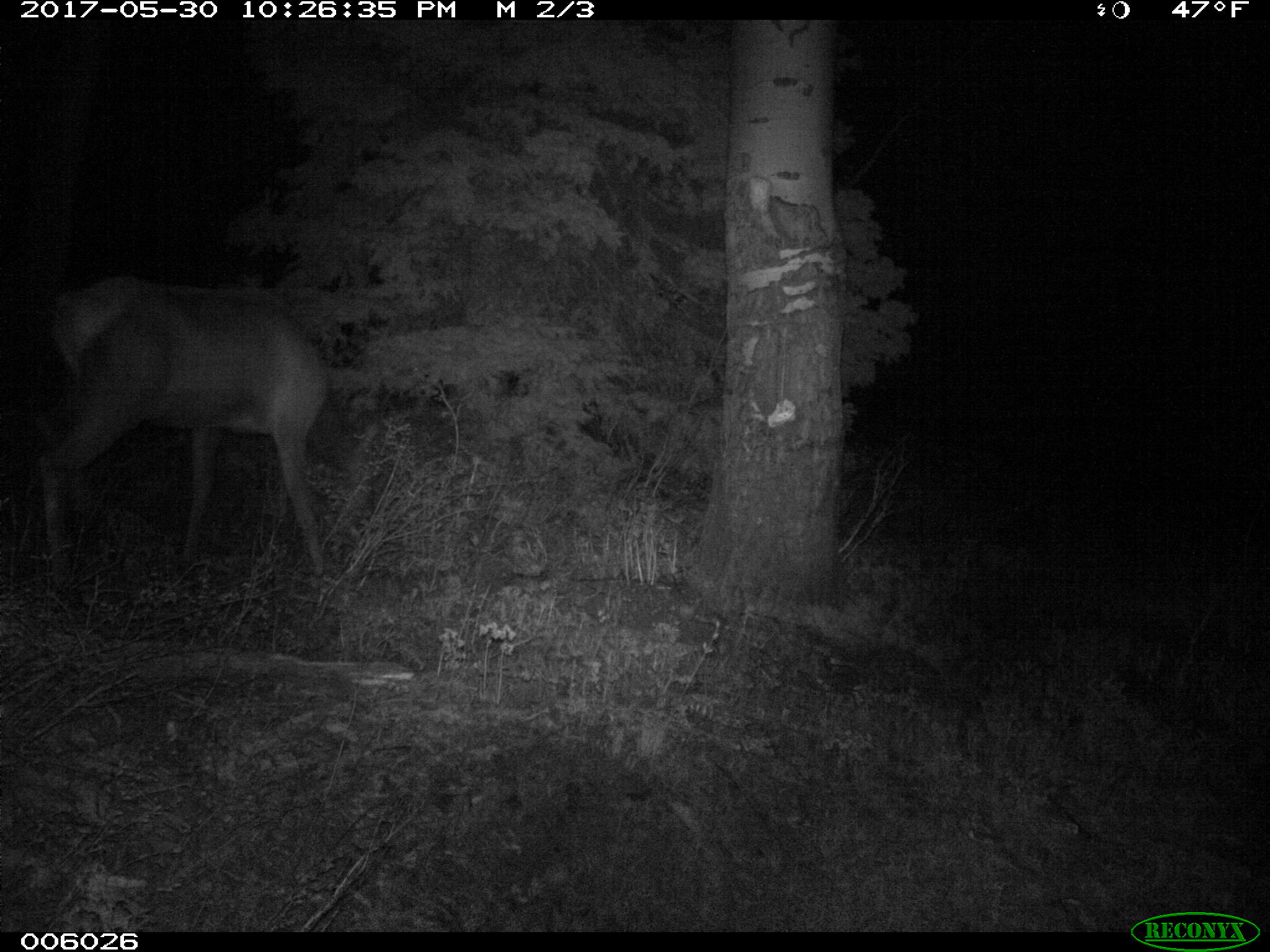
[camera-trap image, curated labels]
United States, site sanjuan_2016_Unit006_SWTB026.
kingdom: Animalia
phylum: Chordata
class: Mammalia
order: Artiodactyla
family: Cervidae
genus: Cervus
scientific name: Cervus elaphus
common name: red deer